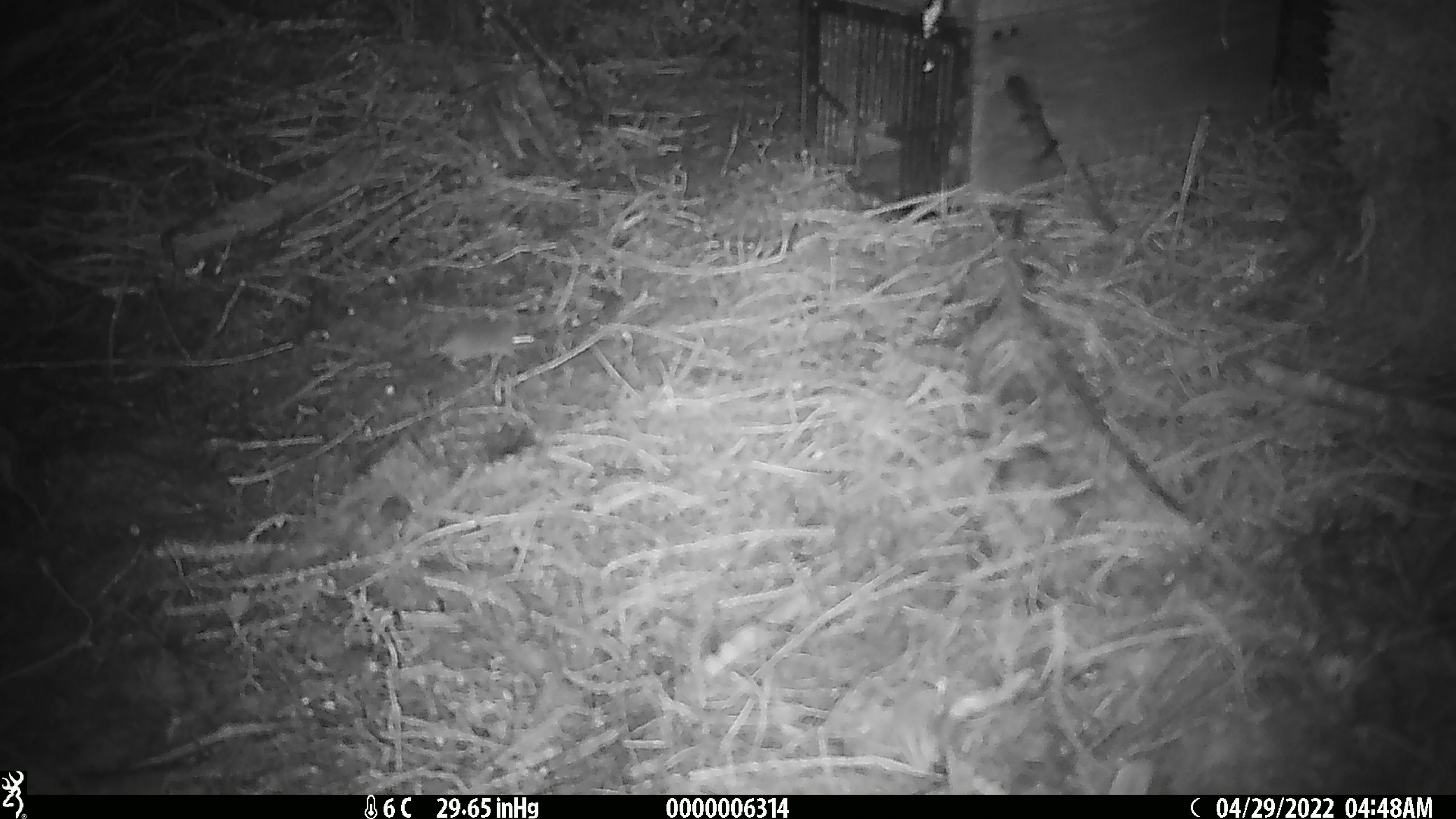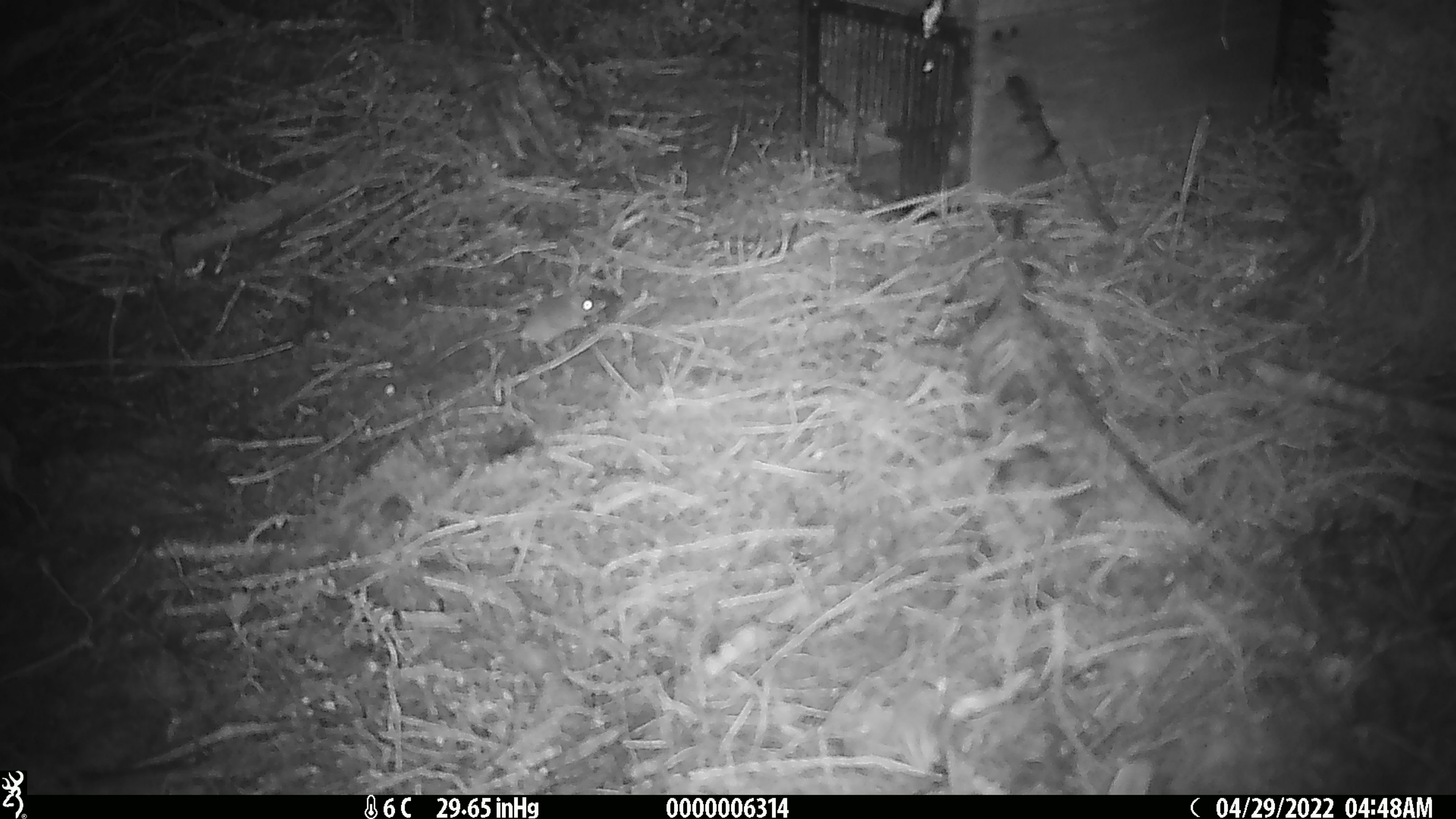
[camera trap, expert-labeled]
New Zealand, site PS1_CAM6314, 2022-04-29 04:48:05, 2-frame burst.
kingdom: Animalia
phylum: Chordata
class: Mammalia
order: Rodentia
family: Muridae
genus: Mus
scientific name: Mus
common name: mouse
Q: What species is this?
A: Mouse (Mus).